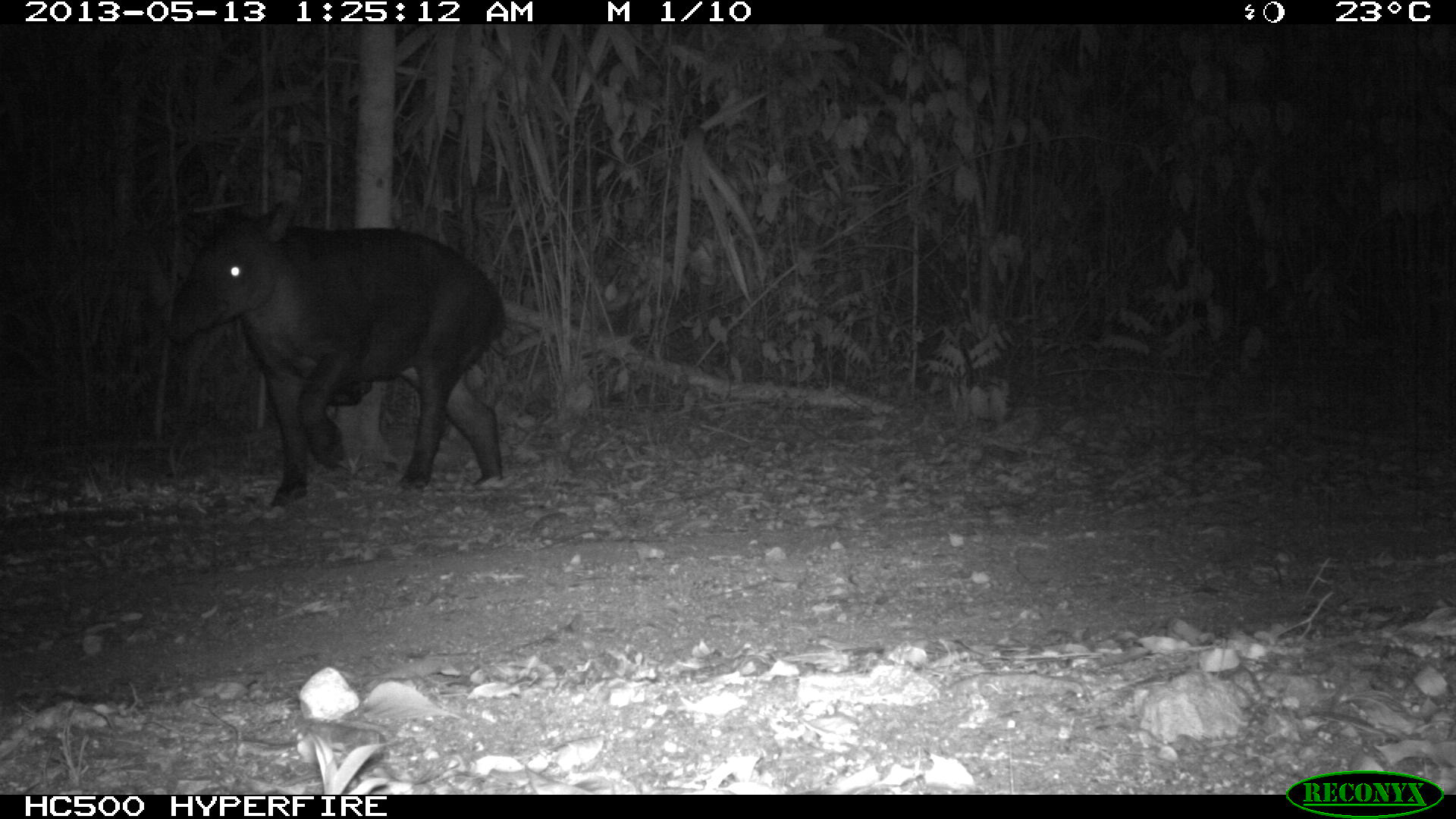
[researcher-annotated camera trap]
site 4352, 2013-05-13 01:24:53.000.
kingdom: Animalia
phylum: Chordata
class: Mammalia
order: Perissodactyla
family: Tapiridae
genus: Tapirus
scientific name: Tapirus bairdii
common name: baird's tapir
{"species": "Tapirus bairdii (baird's tapir)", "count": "2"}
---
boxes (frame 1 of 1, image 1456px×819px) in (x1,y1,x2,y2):
tapirus bairdii: (165,198,508,510)